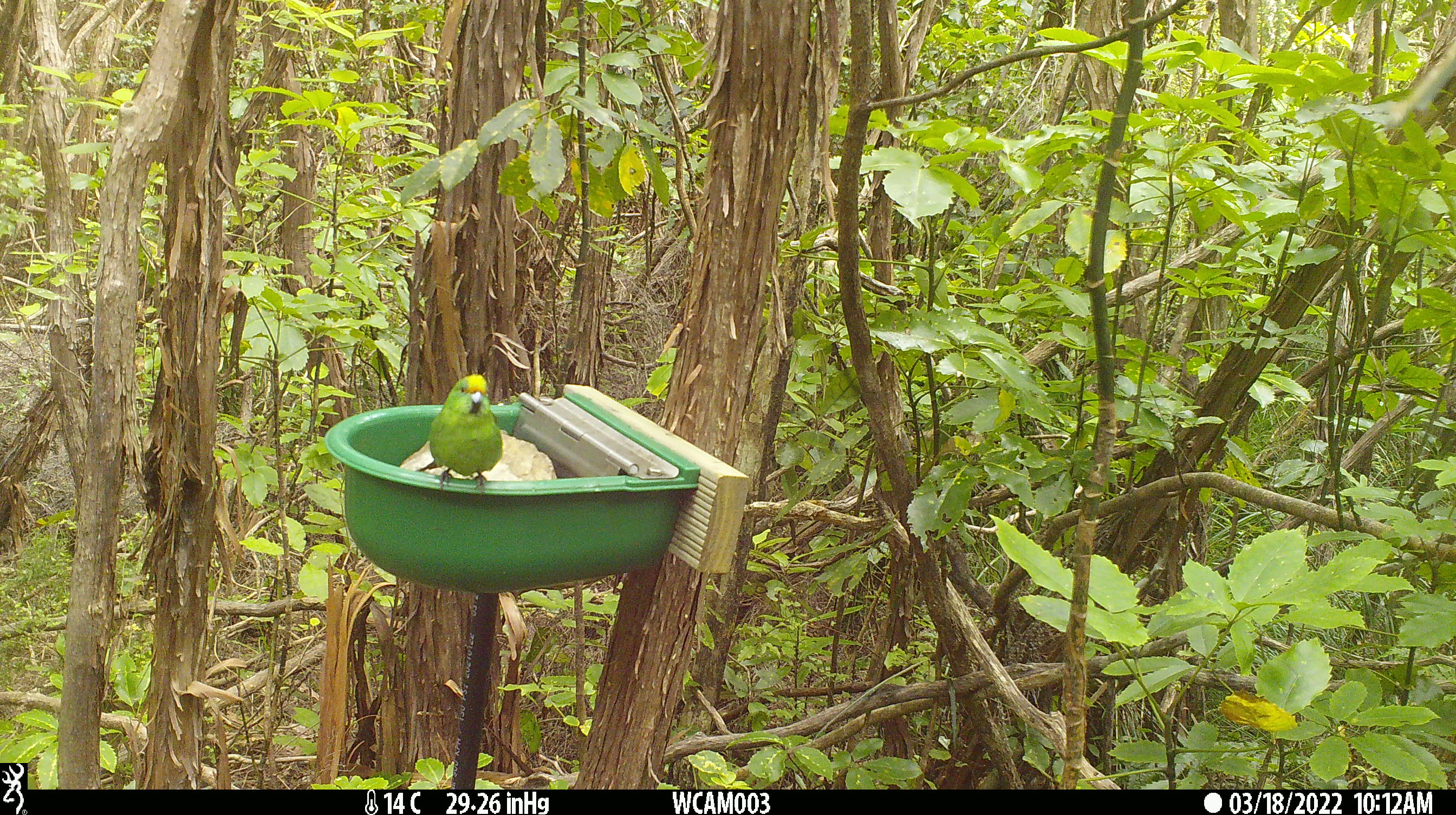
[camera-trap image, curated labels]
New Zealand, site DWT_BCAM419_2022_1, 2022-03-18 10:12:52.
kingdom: Animalia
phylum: Chordata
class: Aves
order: Psittaciformes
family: Psittaculidae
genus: Cyanoramphus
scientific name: Cyanoramphus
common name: parakeet